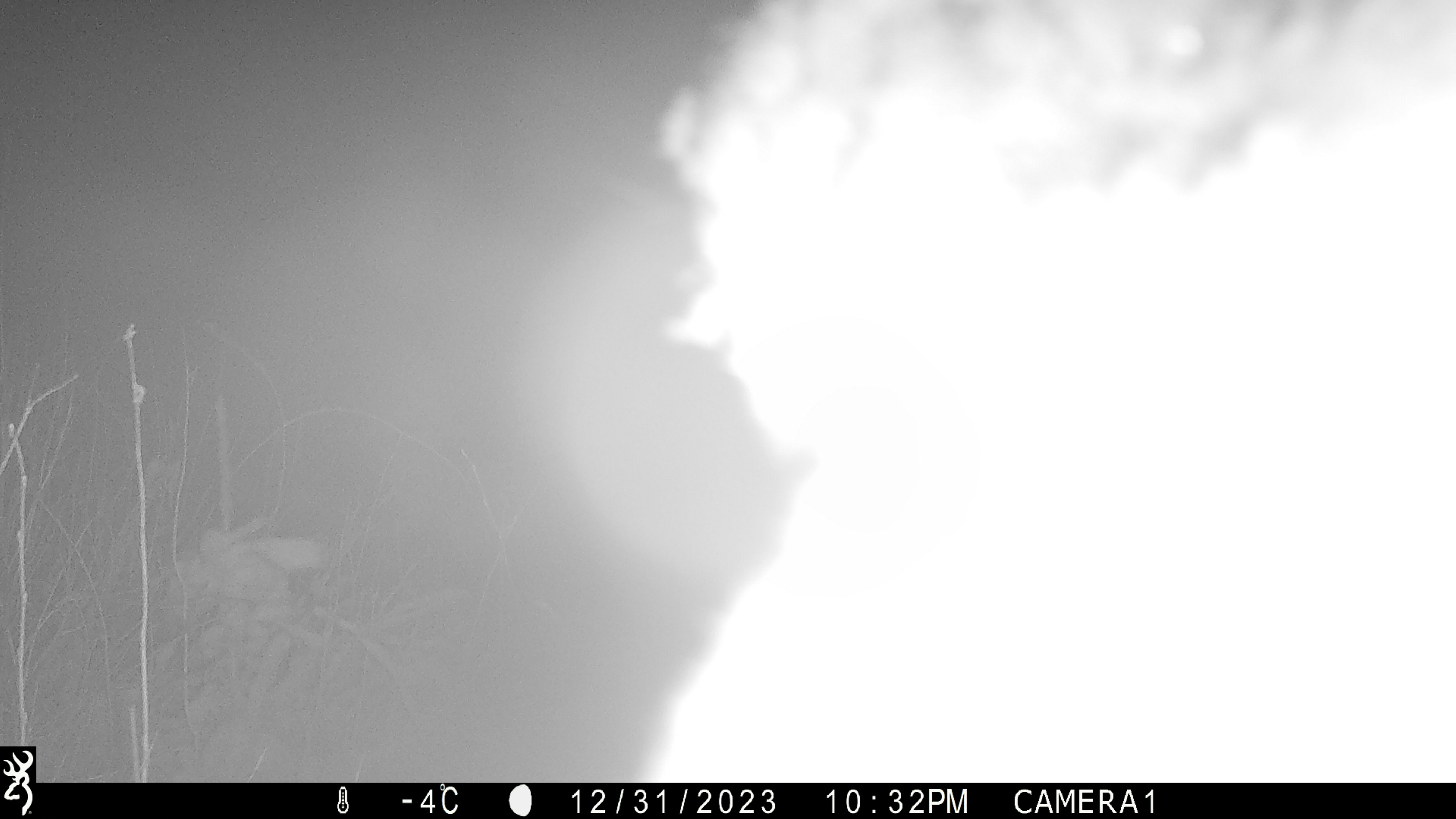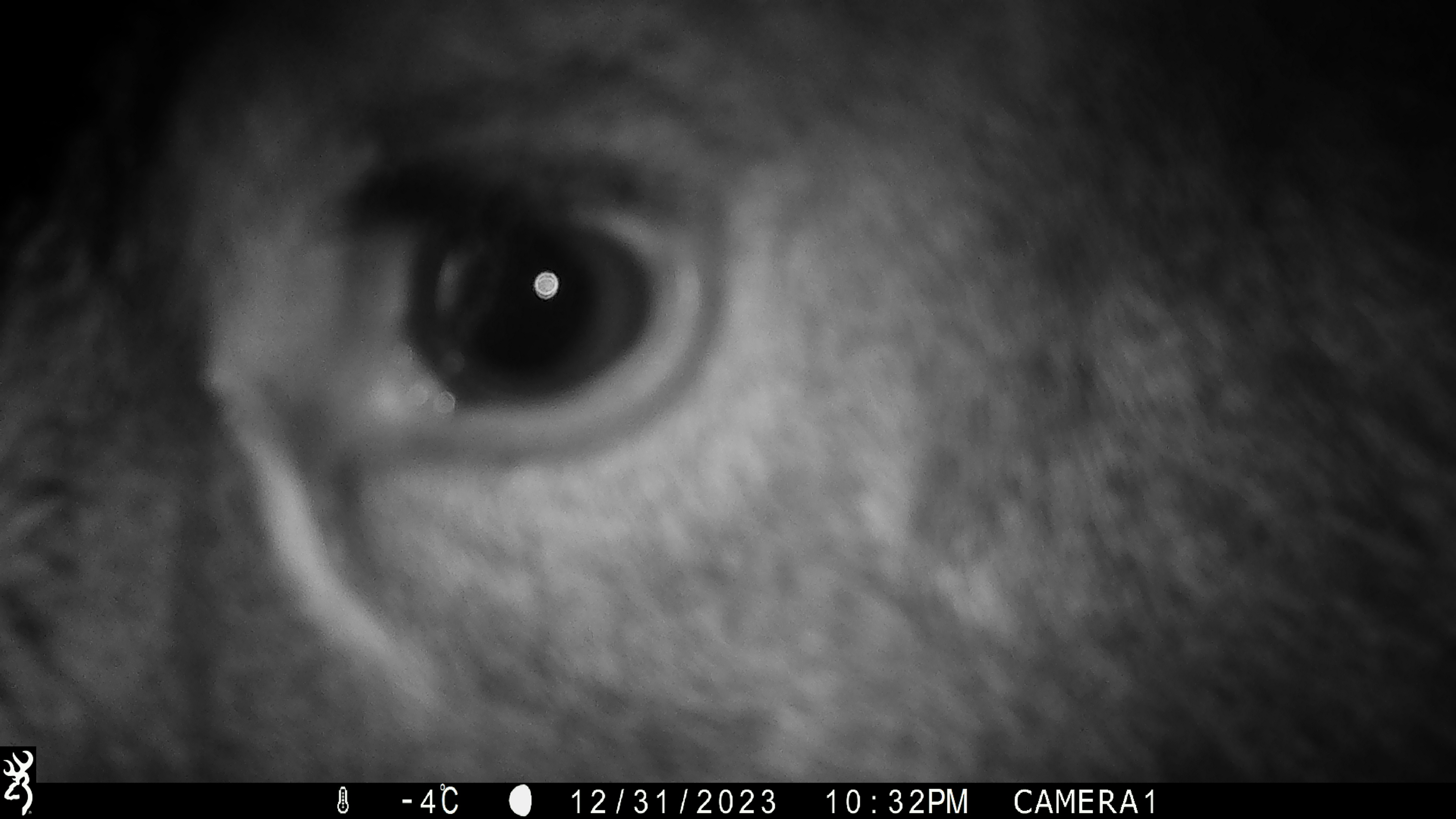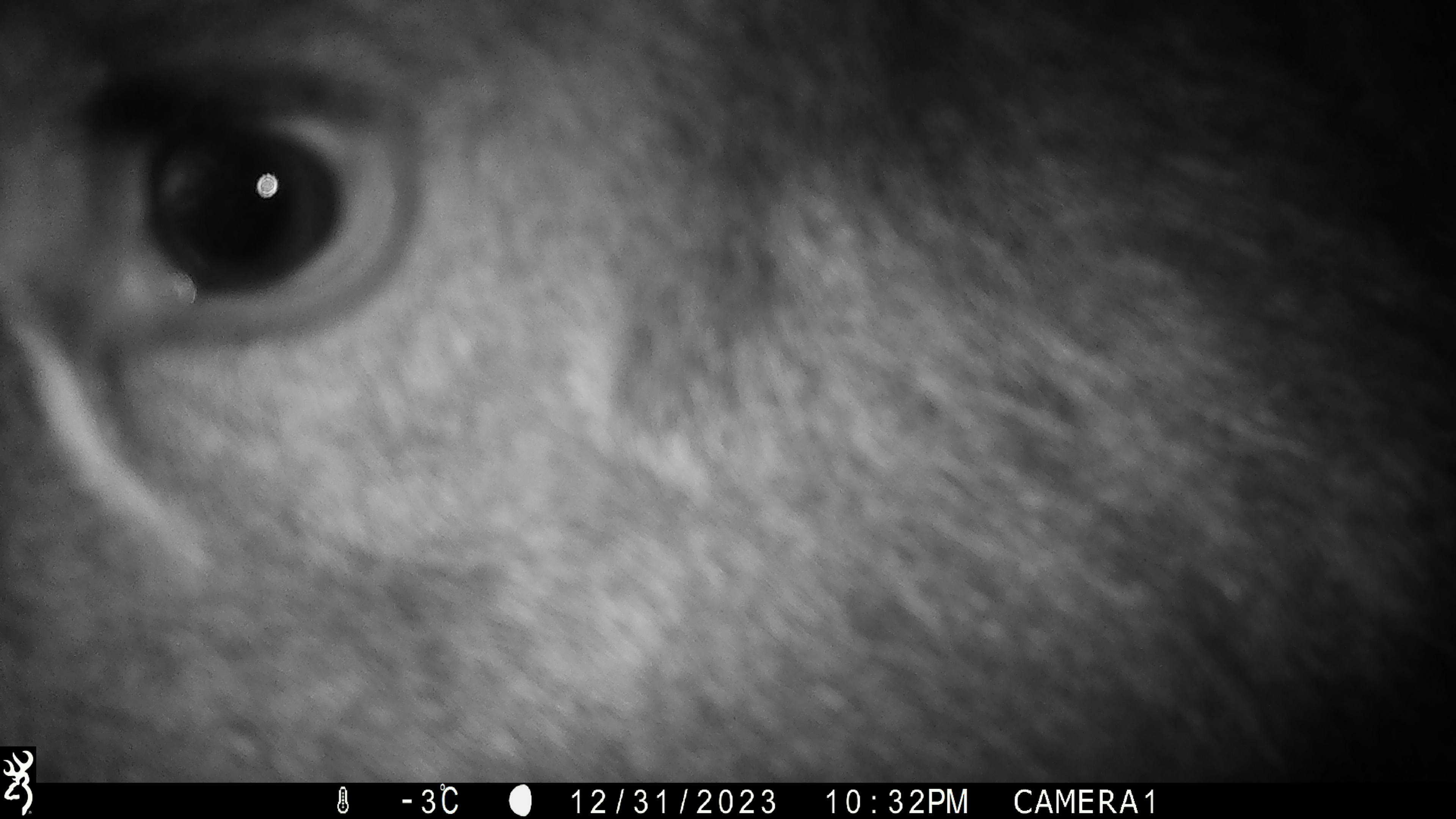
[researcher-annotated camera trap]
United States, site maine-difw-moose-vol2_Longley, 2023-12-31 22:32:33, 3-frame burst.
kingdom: Animalia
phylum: Chordata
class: Mammalia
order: Artiodactyla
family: Cervidae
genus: Alces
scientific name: Alces alces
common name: moose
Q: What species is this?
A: Moose (Alces alces).